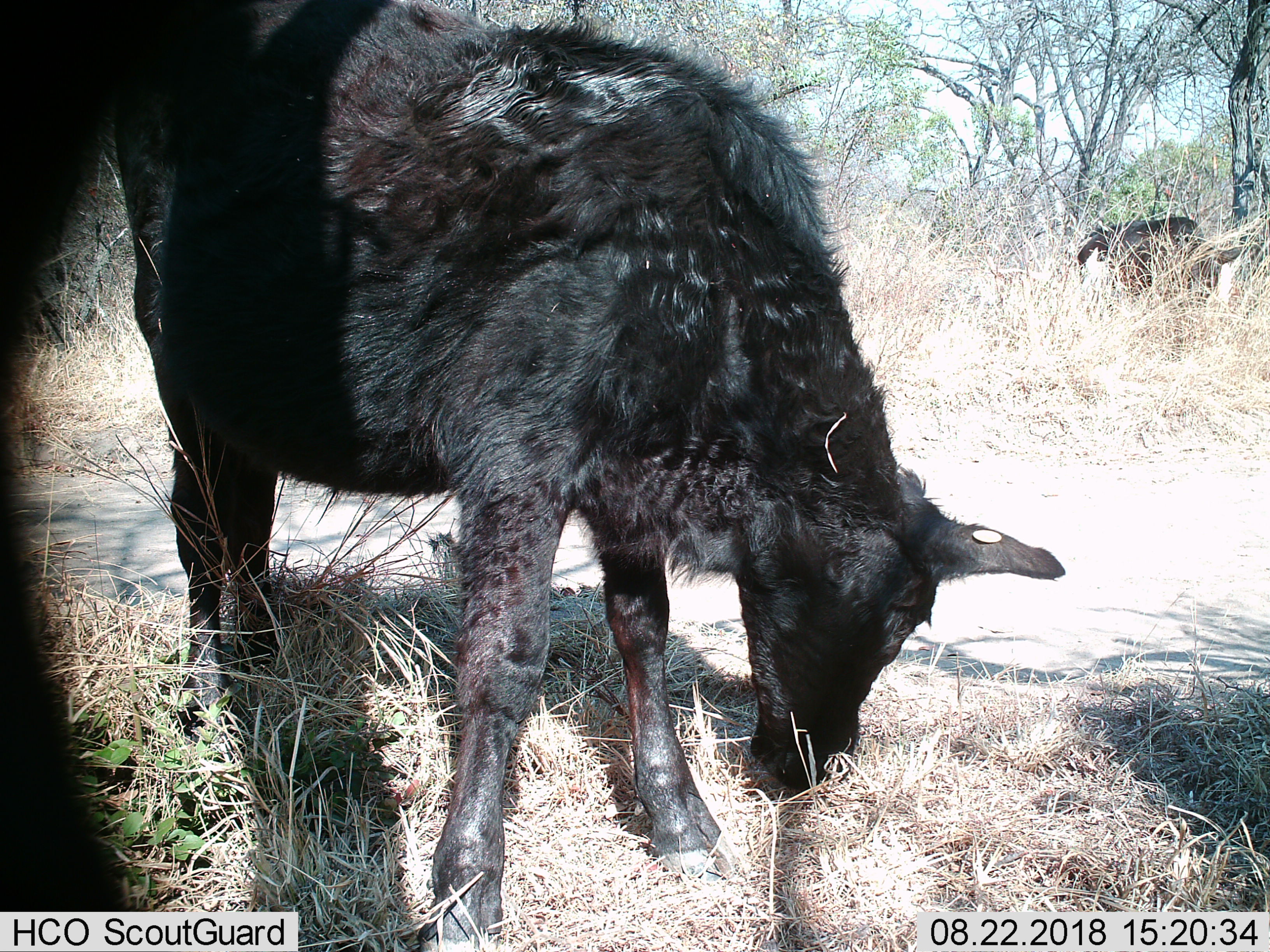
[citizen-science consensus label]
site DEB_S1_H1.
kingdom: Animalia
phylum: Chordata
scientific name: Vertebrata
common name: domestic animal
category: domesticanimal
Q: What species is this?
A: Domesticanimal (domestic animal) (Vertebrata).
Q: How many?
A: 2.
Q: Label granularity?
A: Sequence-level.